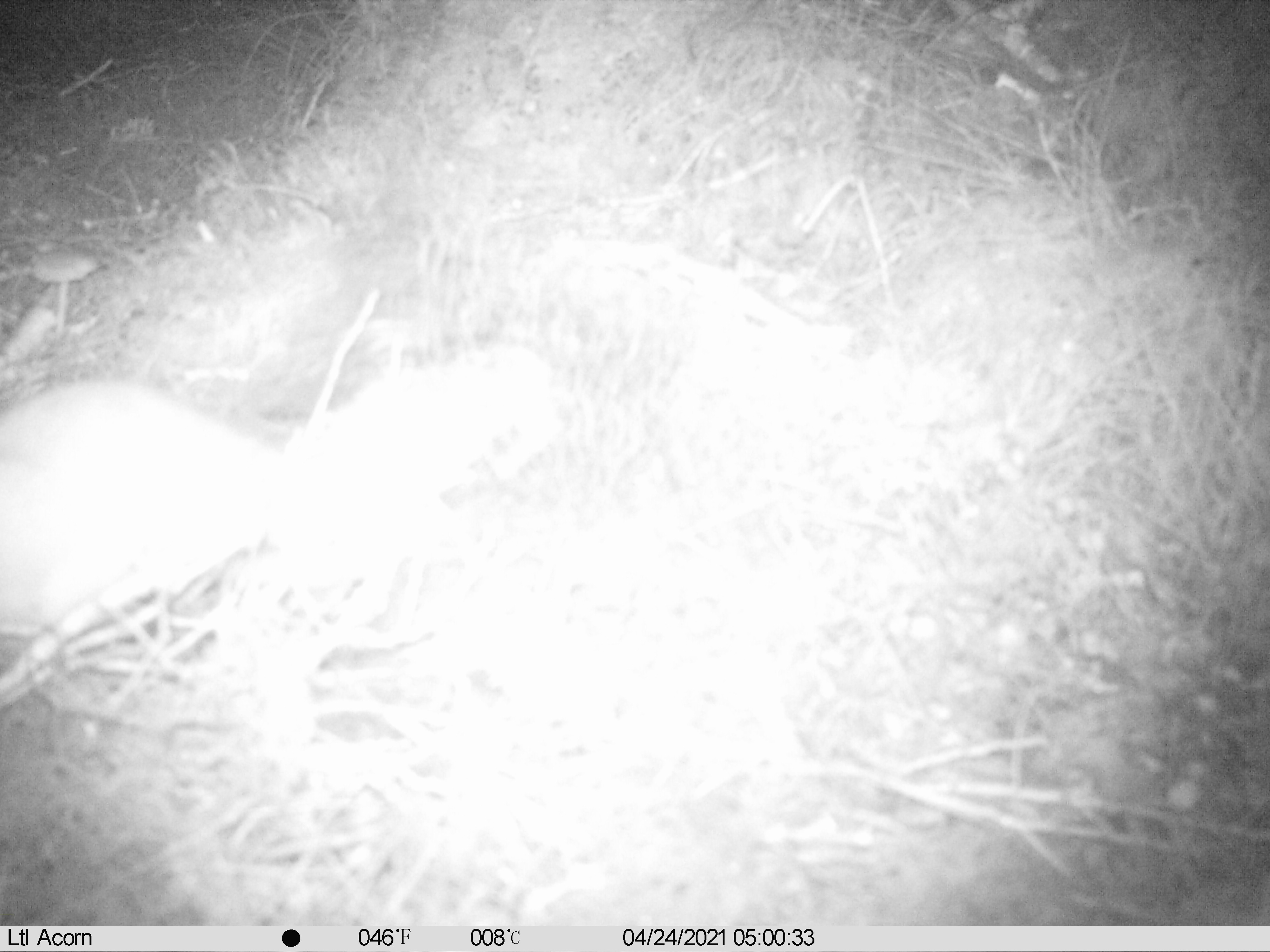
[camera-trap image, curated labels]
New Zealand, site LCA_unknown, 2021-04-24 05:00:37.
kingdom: Animalia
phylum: Chordata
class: Mammalia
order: Carnivora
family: Mustelidae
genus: Mustela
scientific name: Mustela erminea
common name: stoat